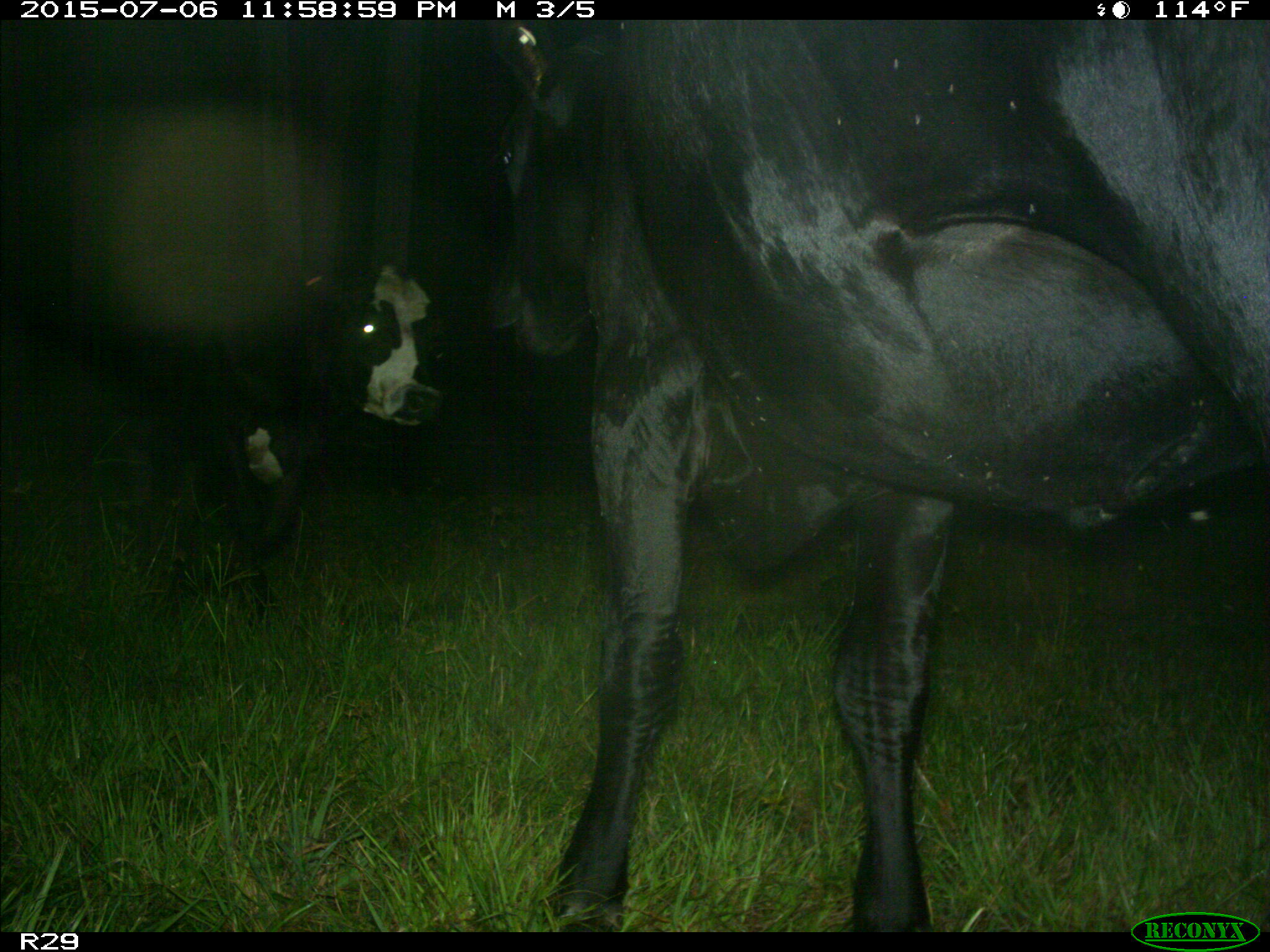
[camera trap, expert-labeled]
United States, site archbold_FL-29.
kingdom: Animalia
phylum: Chordata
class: Mammalia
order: Artiodactyla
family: Bovidae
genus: Bos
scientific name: Bos taurus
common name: domestic cow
Bos taurus (domestic cow).